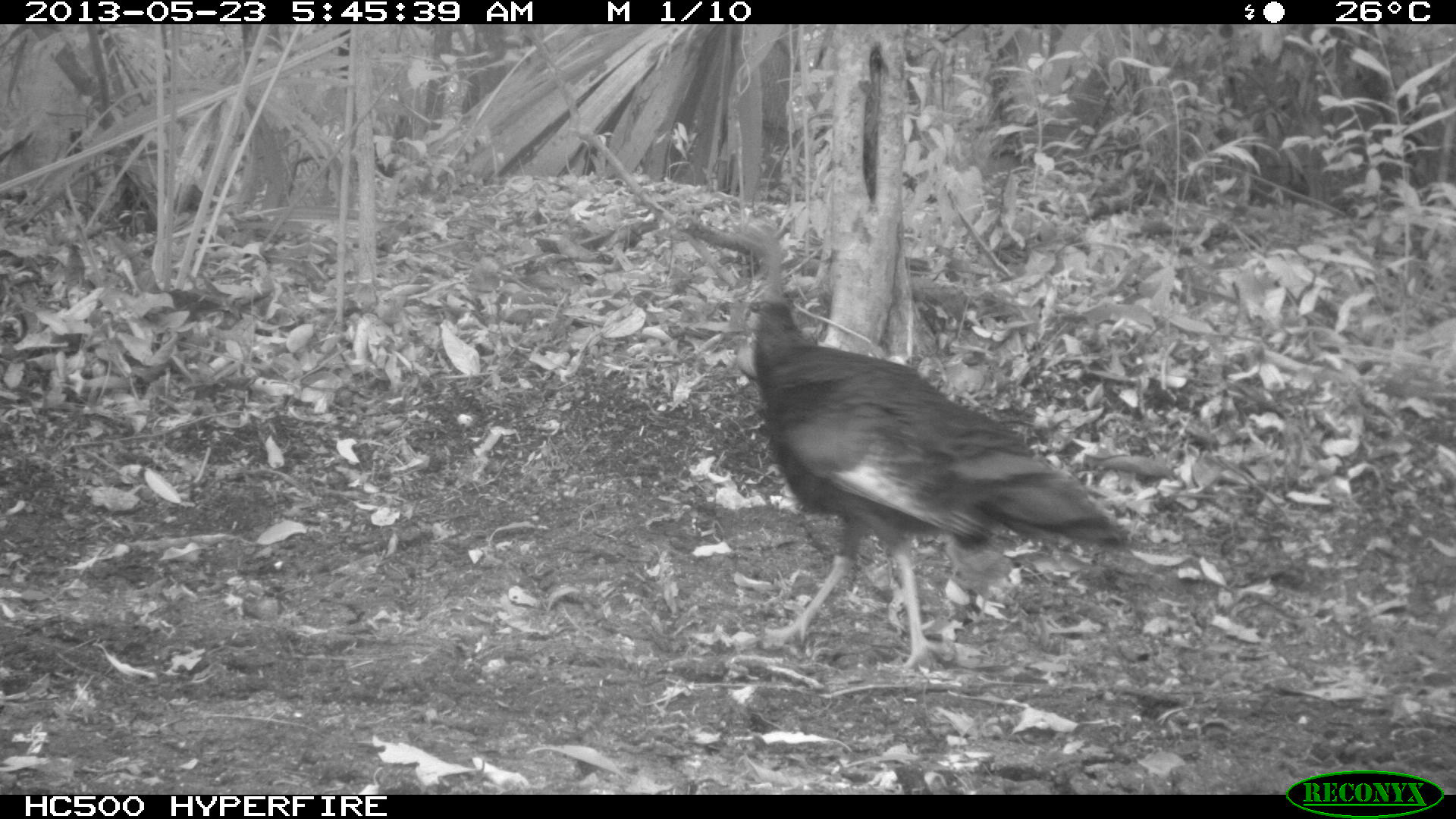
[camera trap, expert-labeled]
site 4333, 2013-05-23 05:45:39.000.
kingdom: Animalia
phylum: Chordata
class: Aves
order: Galliformes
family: Phasianidae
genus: Meleagris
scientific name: Meleagris ocellata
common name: ocellated turkey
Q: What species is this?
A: Meleagris ocellata (ocellated turkey).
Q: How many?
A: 6.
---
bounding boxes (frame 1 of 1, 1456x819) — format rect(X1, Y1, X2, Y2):
meleagris ocellata: rect(681, 214, 1122, 667)